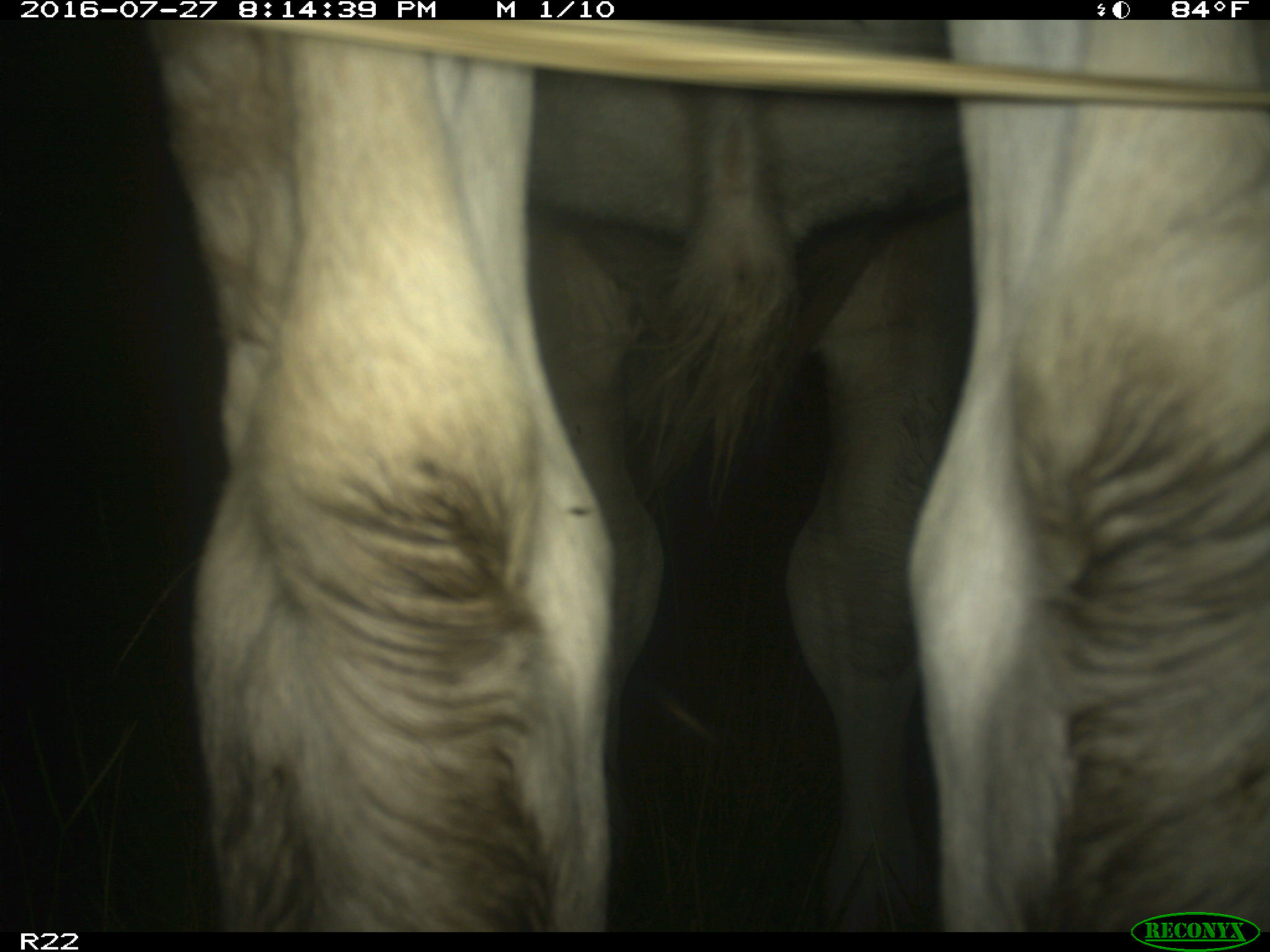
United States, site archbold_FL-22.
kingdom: Animalia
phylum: Chordata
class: Mammalia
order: Artiodactyla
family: Bovidae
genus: Bos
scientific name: Bos taurus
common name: domestic cow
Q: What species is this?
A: Bos taurus (domestic cow).